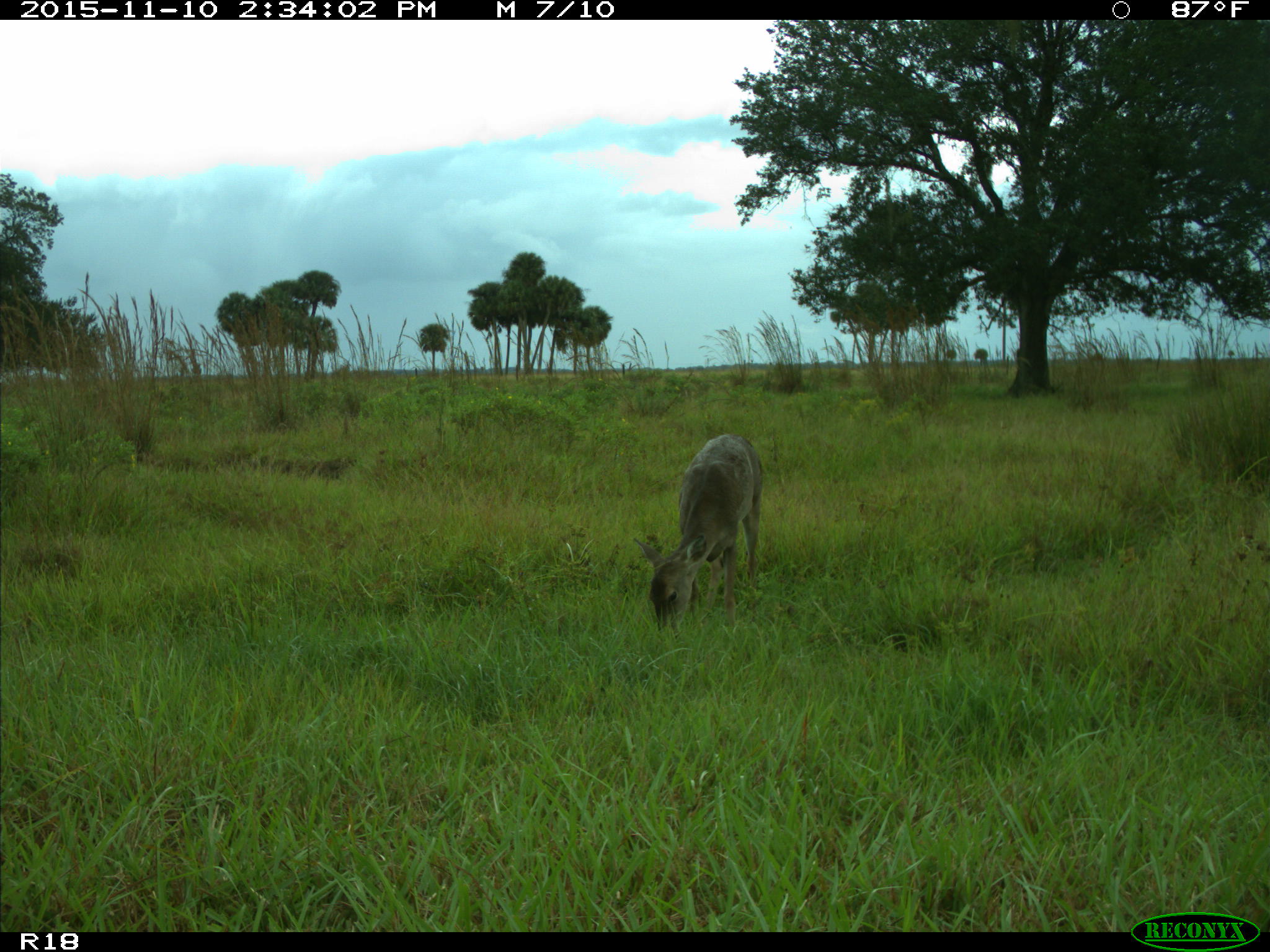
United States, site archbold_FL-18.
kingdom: Animalia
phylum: Chordata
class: Mammalia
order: Artiodactyla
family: Cervidae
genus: Odocoileus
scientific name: Odocoileus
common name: deer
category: unidentified deer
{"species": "unidentified deer (deer) (Odocoileus)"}